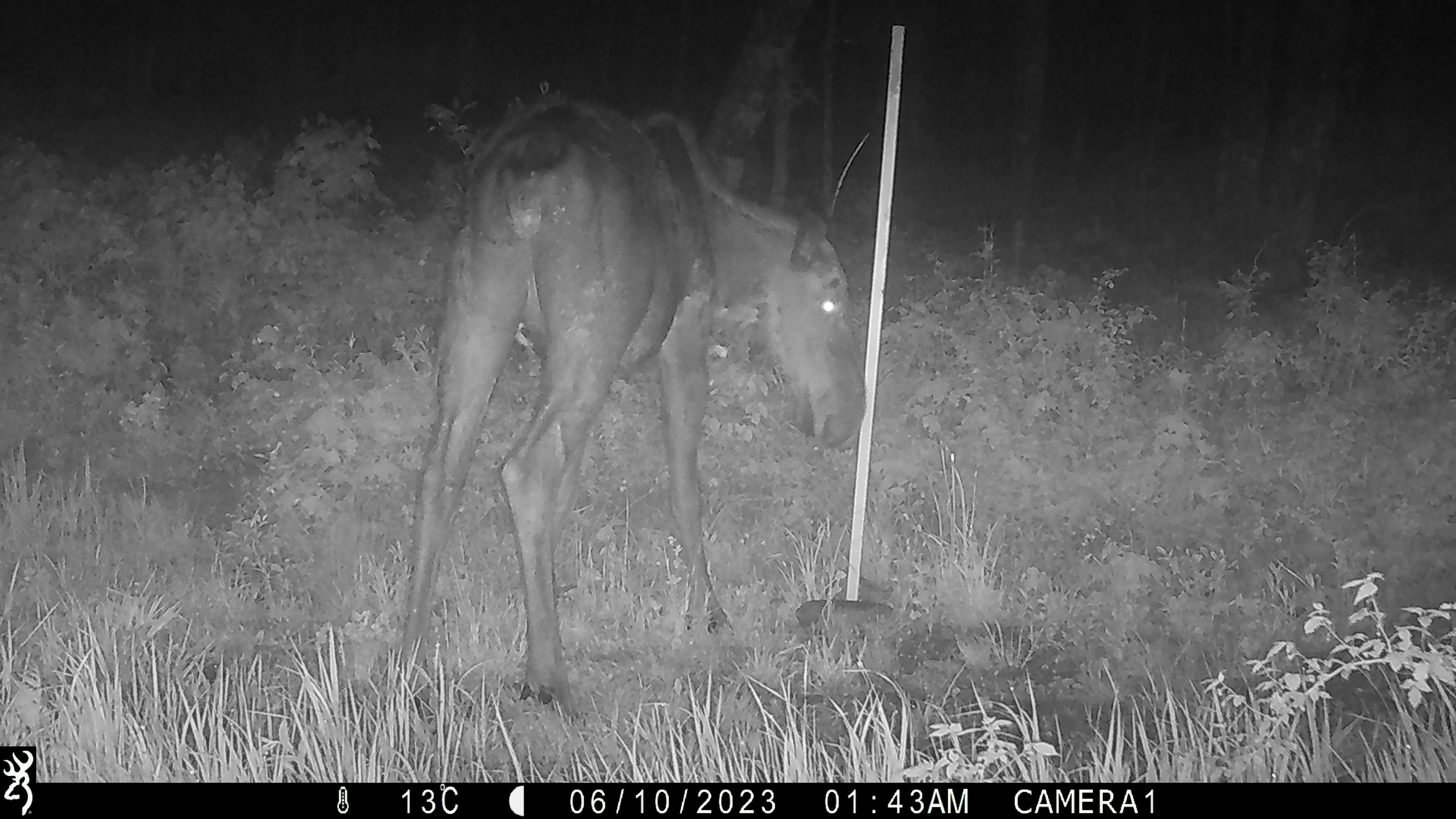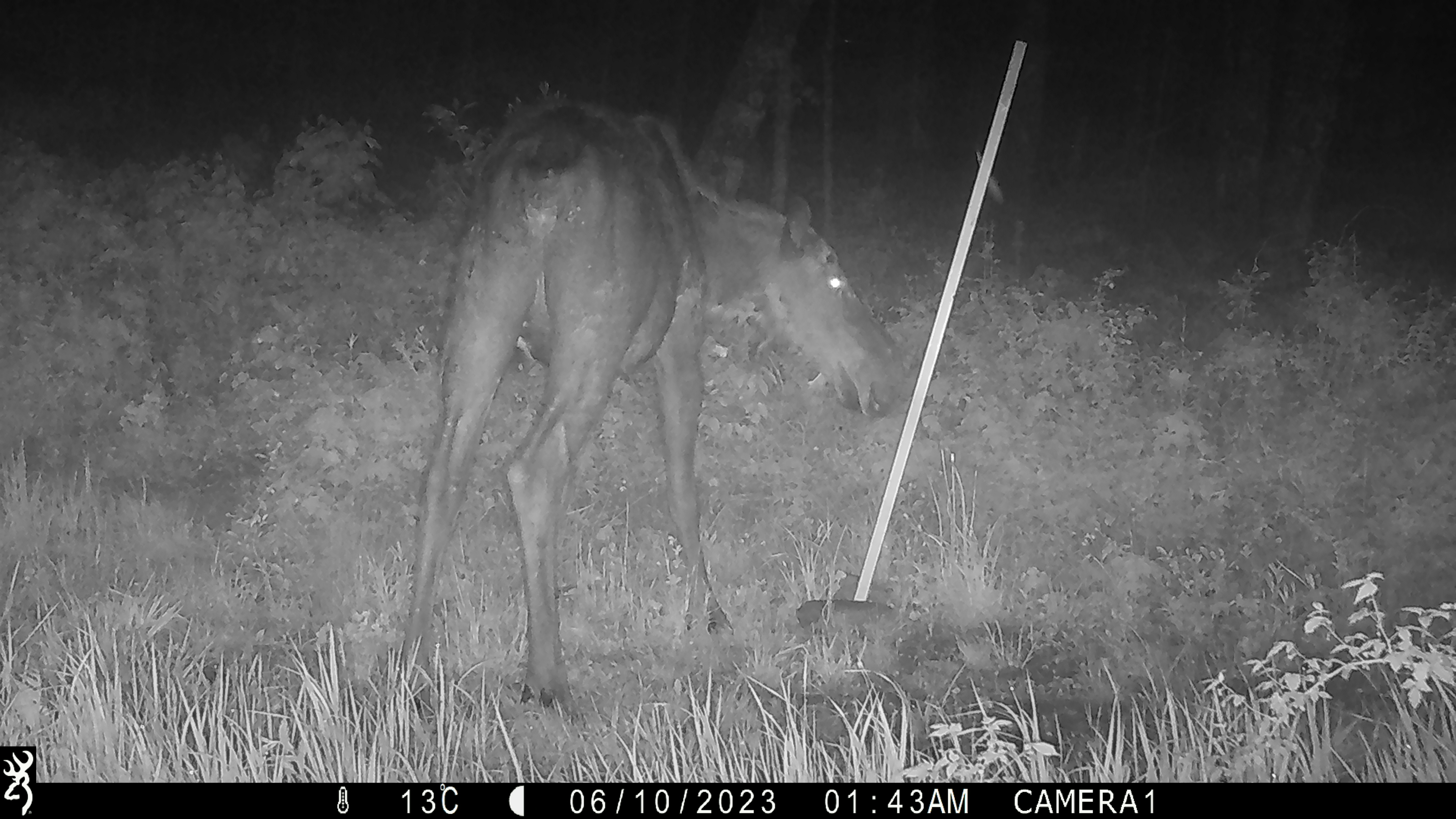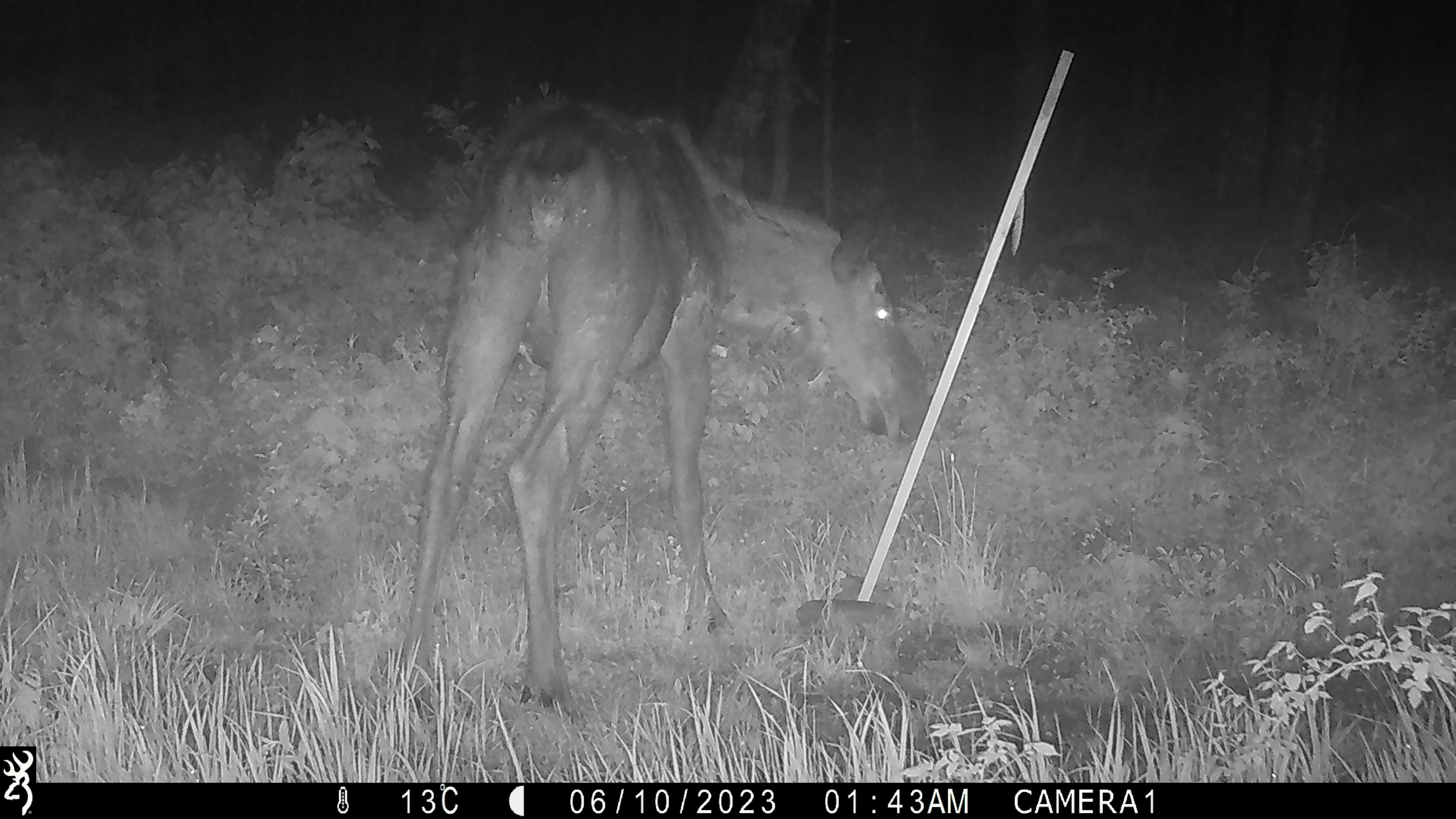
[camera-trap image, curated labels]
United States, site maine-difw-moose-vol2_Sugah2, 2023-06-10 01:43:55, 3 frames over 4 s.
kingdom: Animalia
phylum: Chordata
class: Mammalia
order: Artiodactyla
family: Cervidae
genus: Alces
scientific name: Alces alces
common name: moose